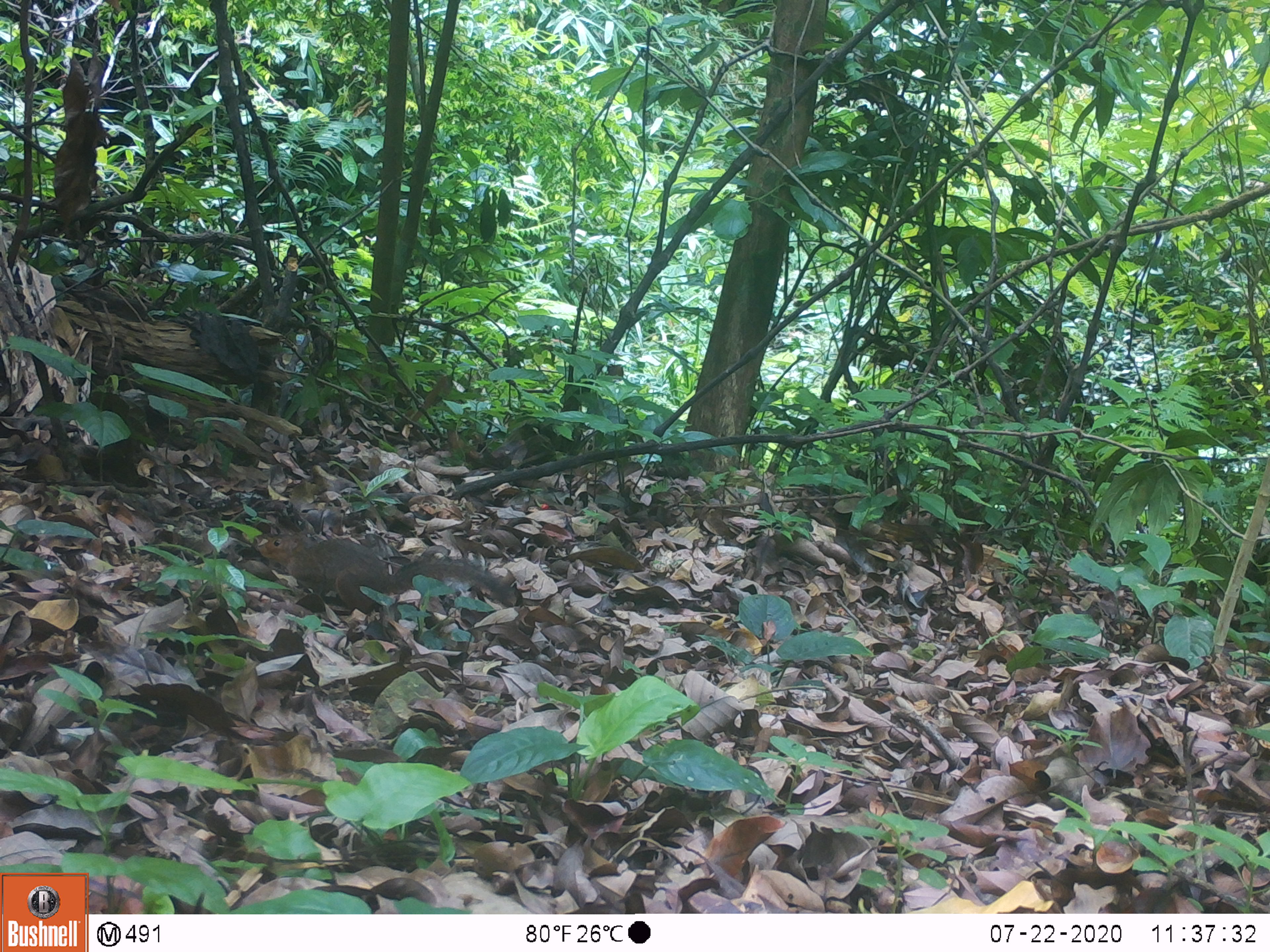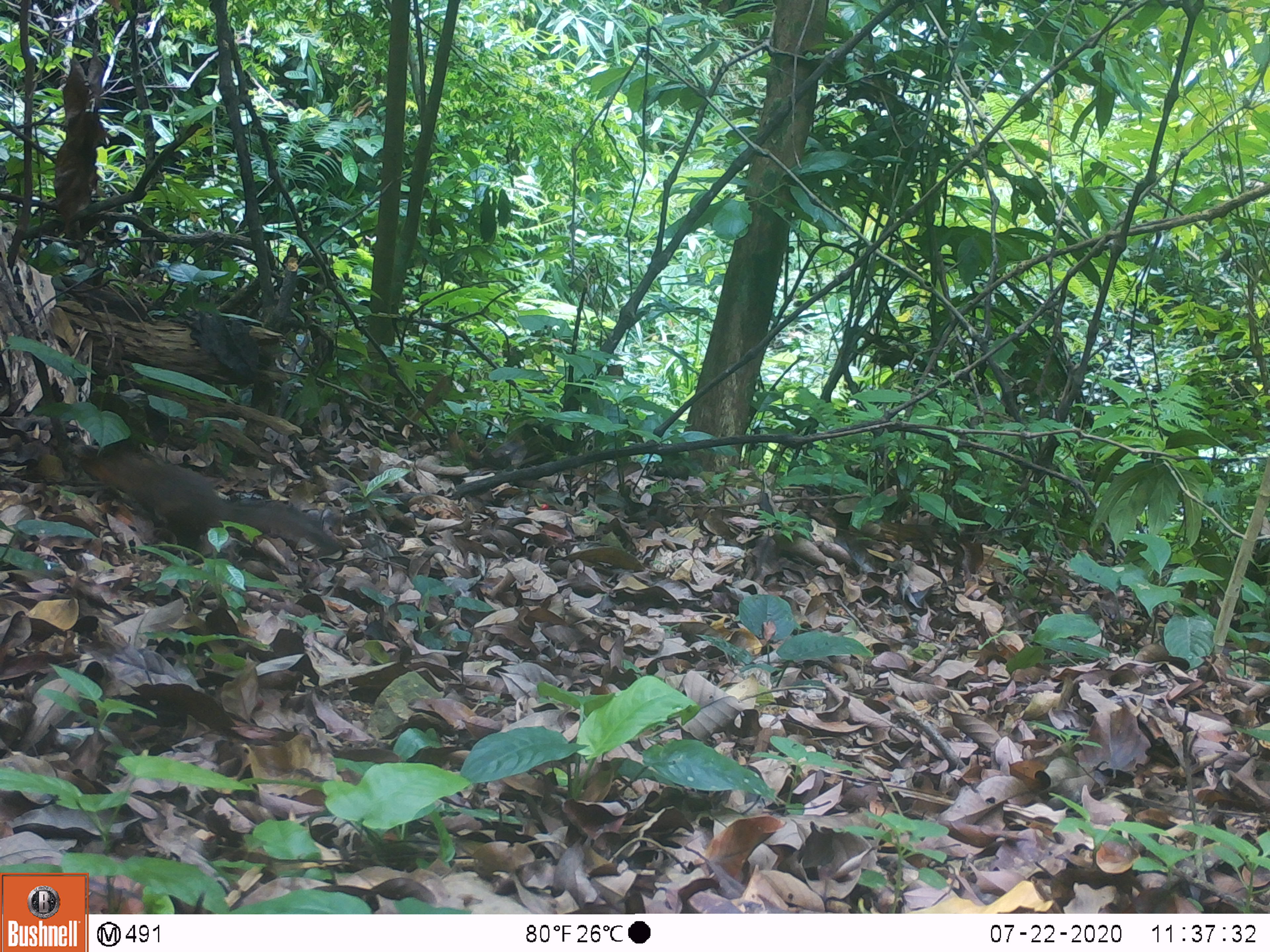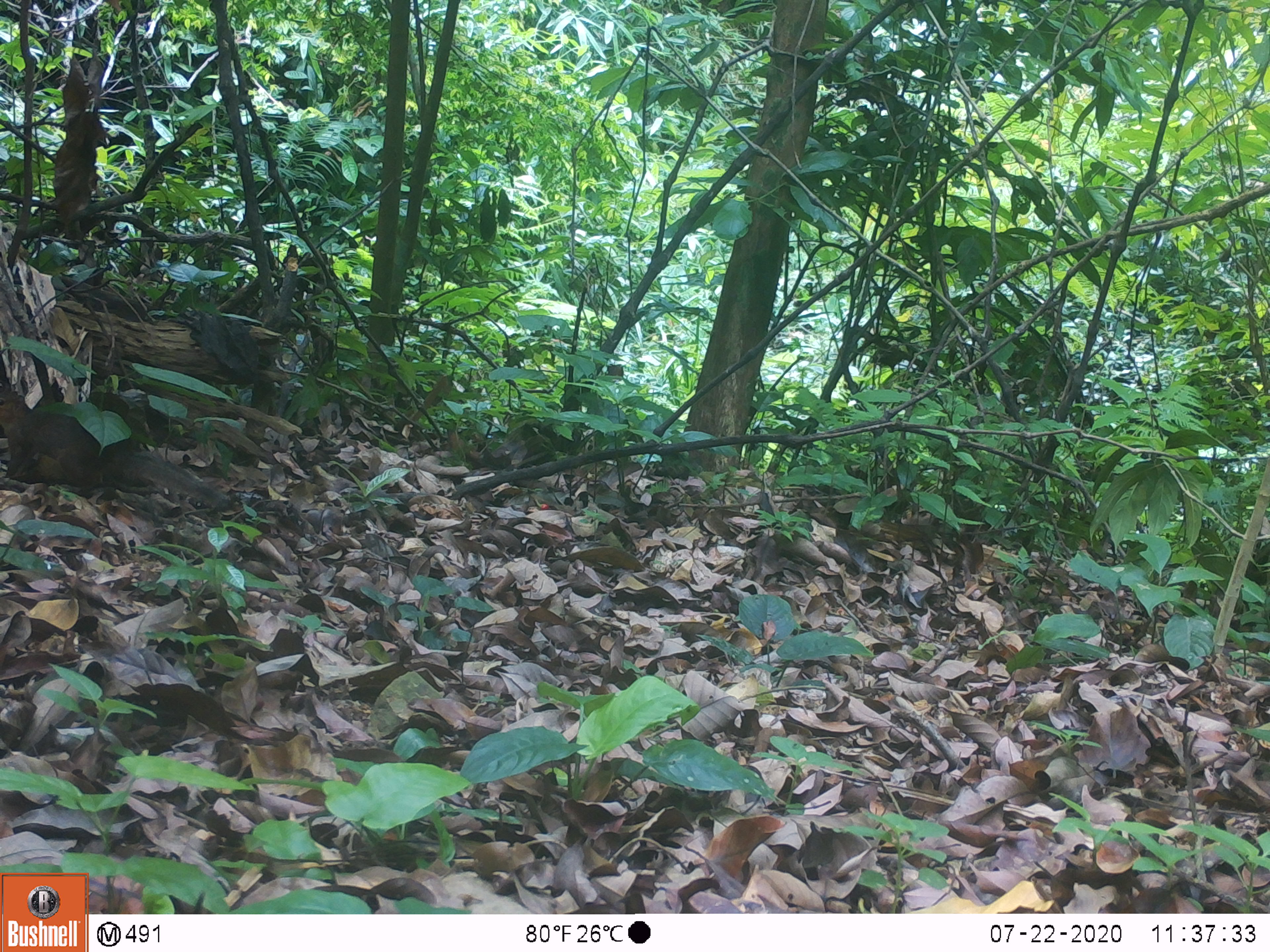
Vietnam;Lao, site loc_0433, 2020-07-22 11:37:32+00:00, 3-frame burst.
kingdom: Animalia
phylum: Chordata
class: Mammalia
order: Rodentia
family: Sciuridae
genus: Dremomys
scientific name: Dremomys rufigenis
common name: red-cheeked squirrel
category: red cheeked squirrel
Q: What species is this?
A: Red cheeked squirrel (red-cheeked squirrel) (Dremomys rufigenis).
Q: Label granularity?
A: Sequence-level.